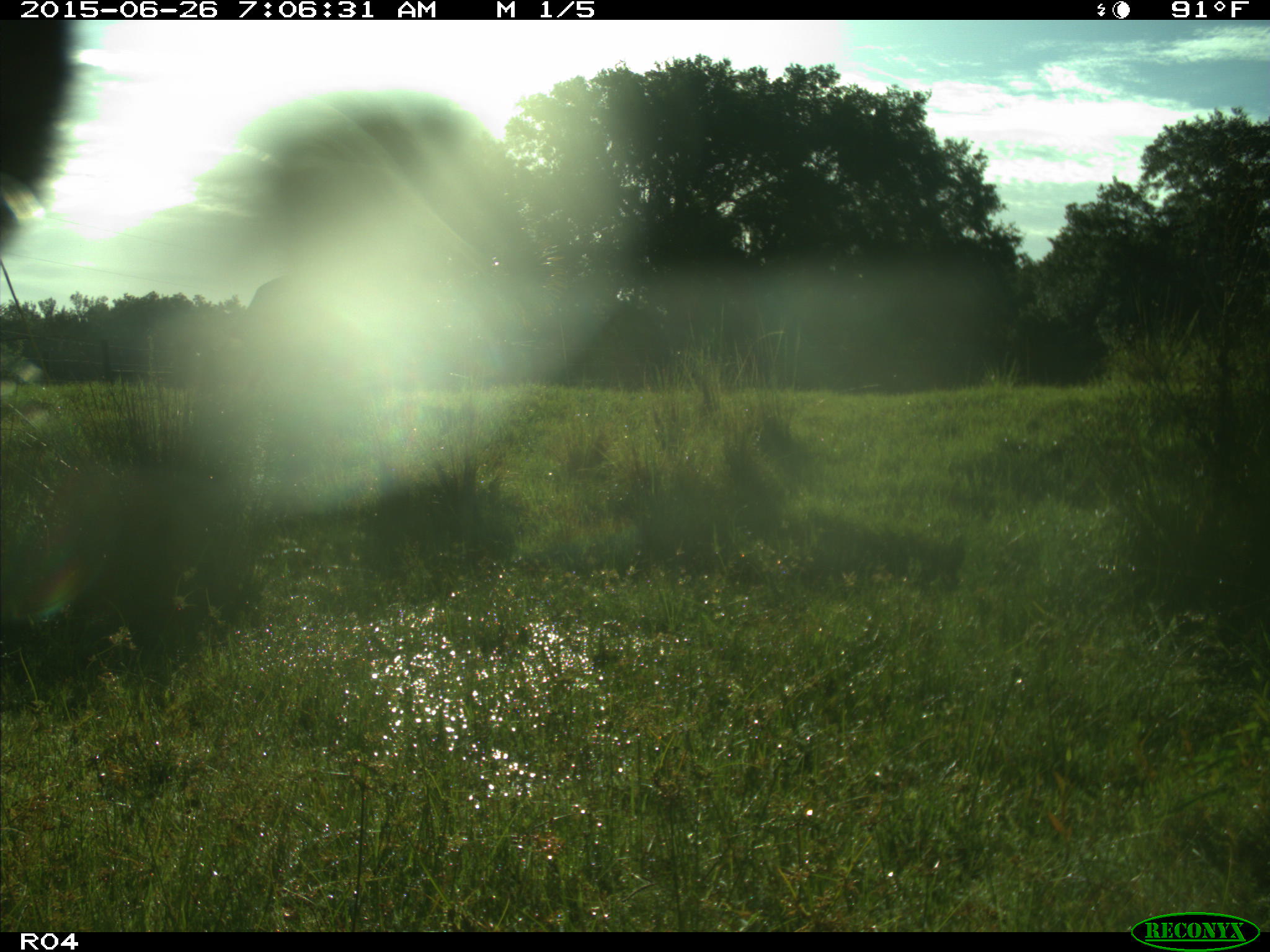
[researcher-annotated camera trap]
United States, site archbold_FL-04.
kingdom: Animalia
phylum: Chordata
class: Mammalia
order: Artiodactyla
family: Bovidae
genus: Bos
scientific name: Bos taurus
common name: domestic cow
Bos taurus (domestic cow).